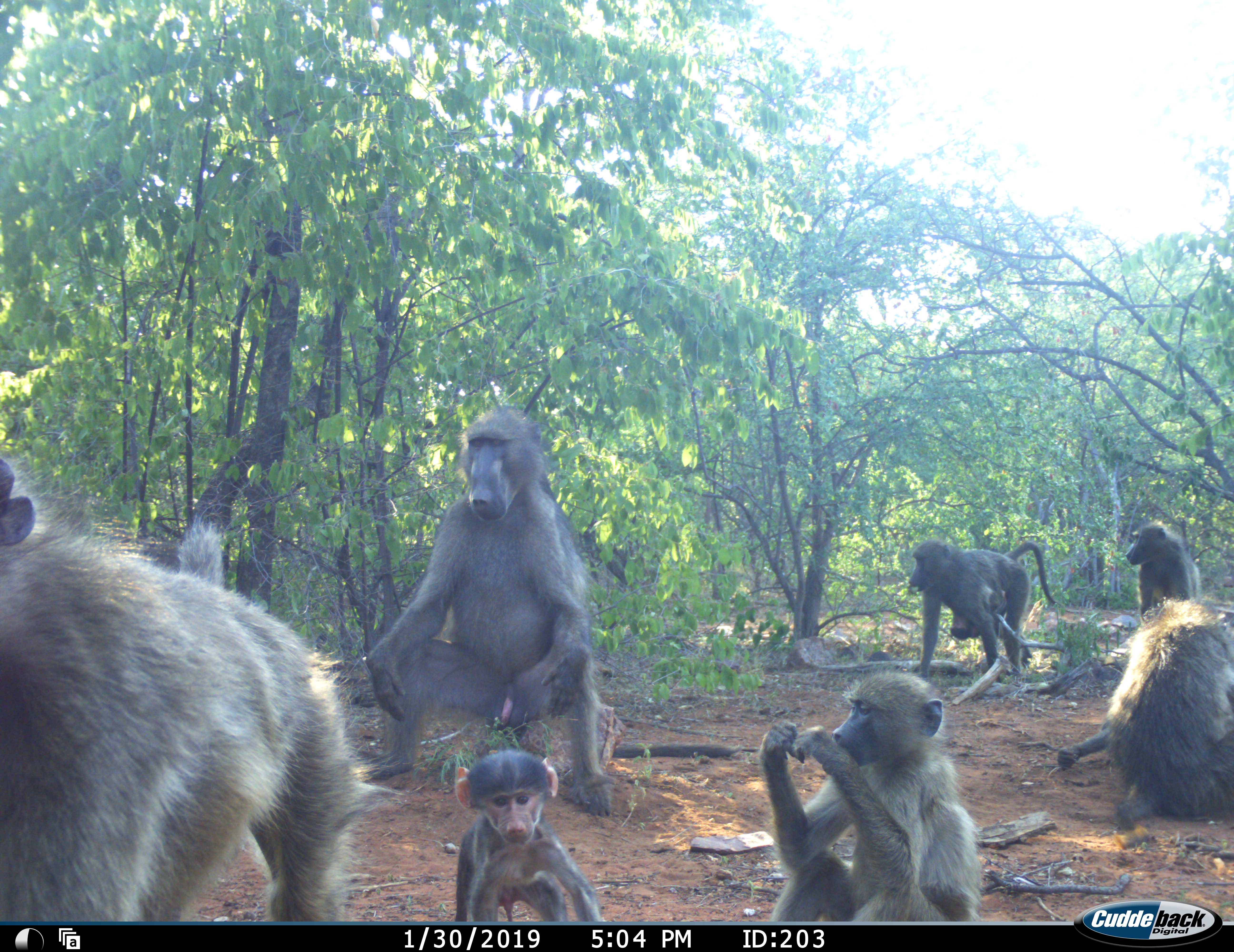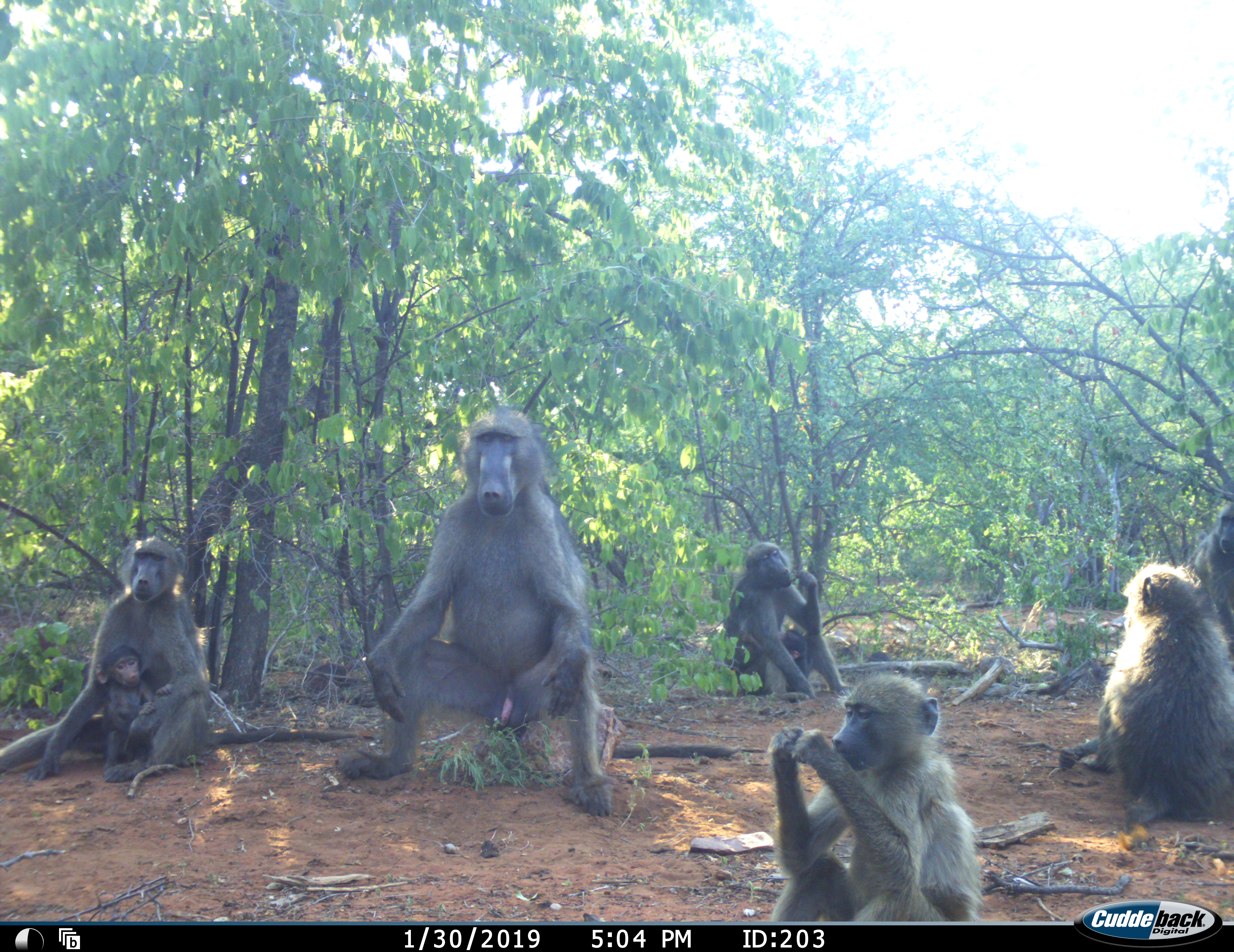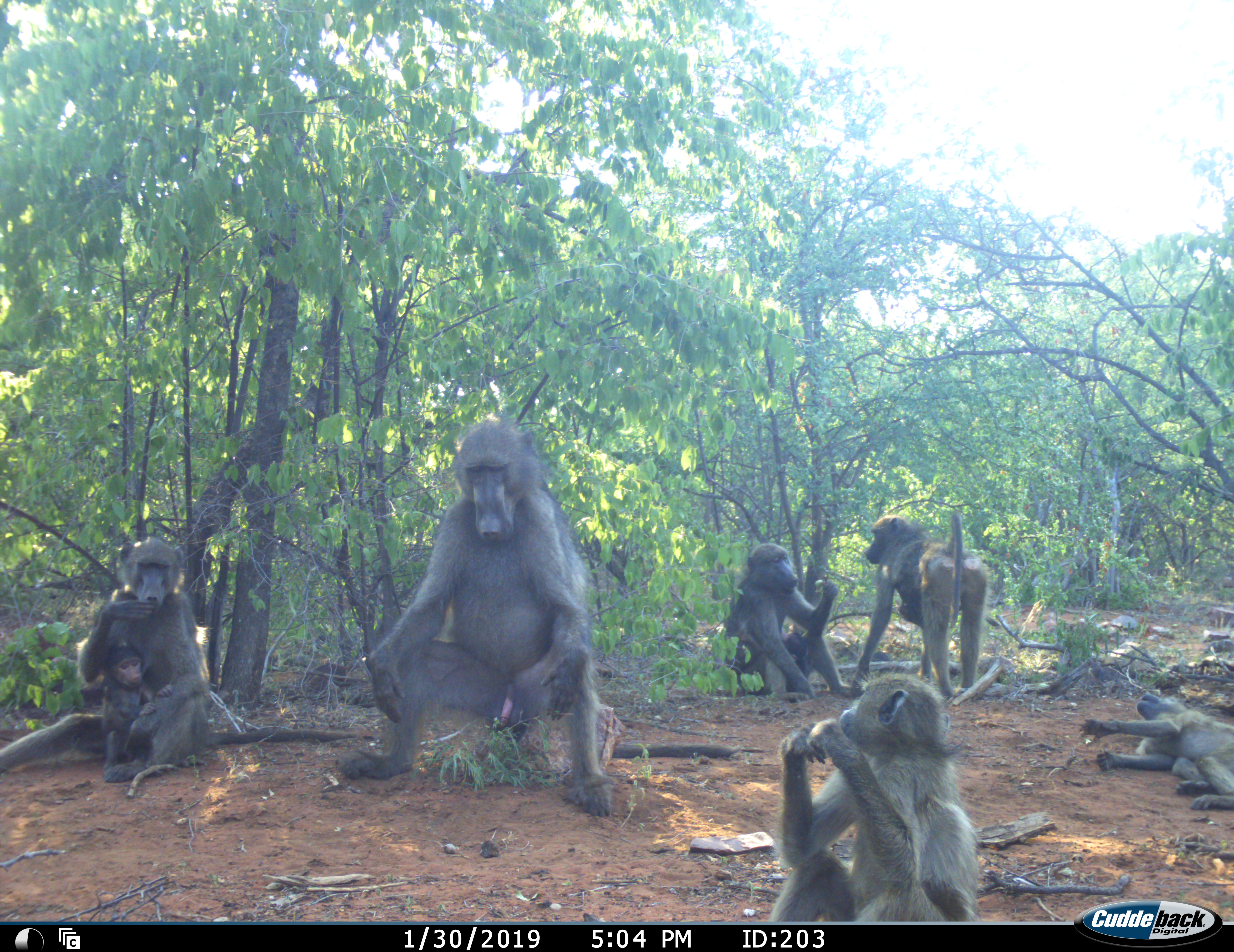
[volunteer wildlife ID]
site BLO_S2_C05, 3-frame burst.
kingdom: Animalia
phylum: Chordata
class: Mammalia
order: Primates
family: Cercopithecidae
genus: Papio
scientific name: Papio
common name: baboon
Baboon (Papio), count 9. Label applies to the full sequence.